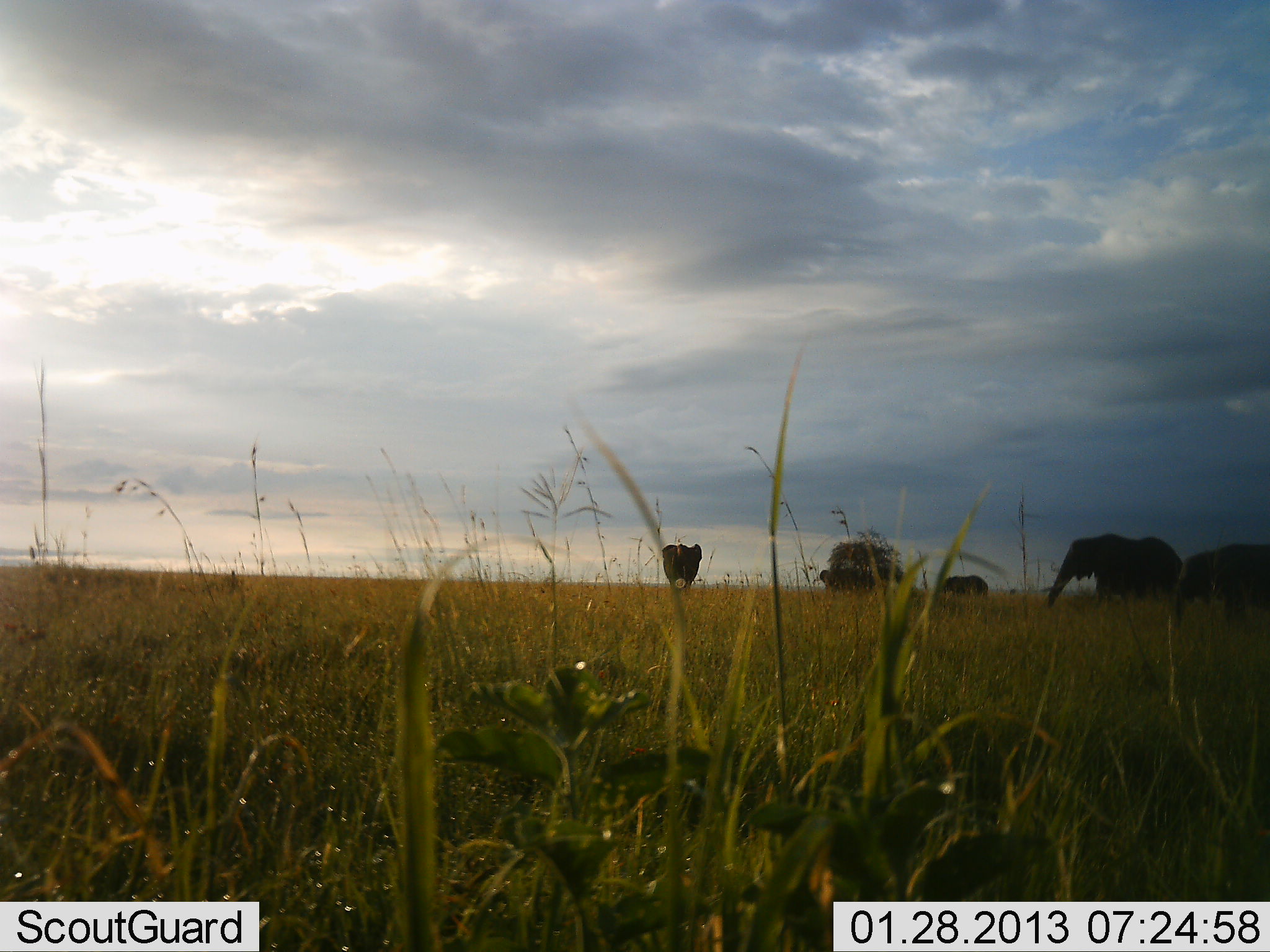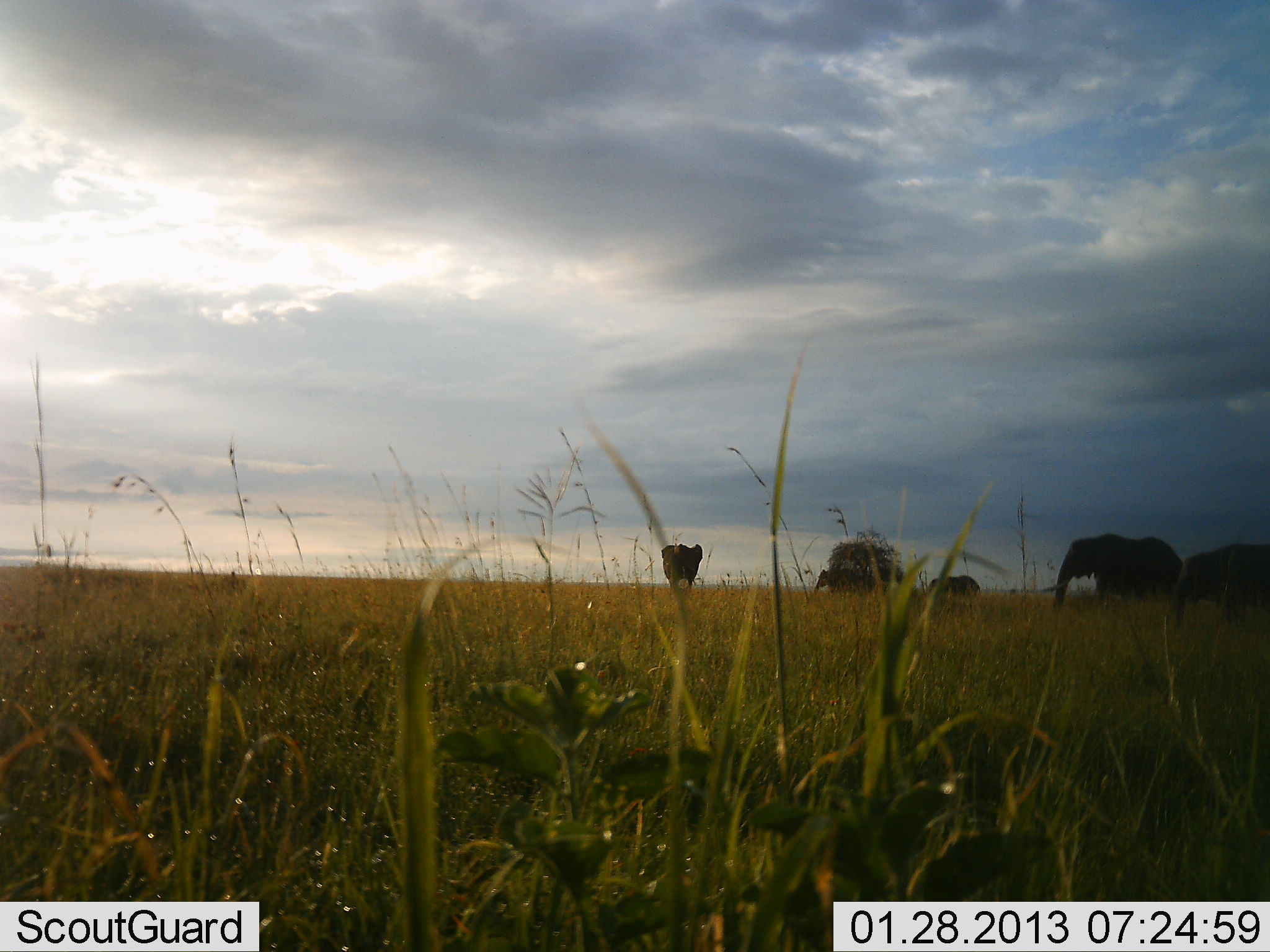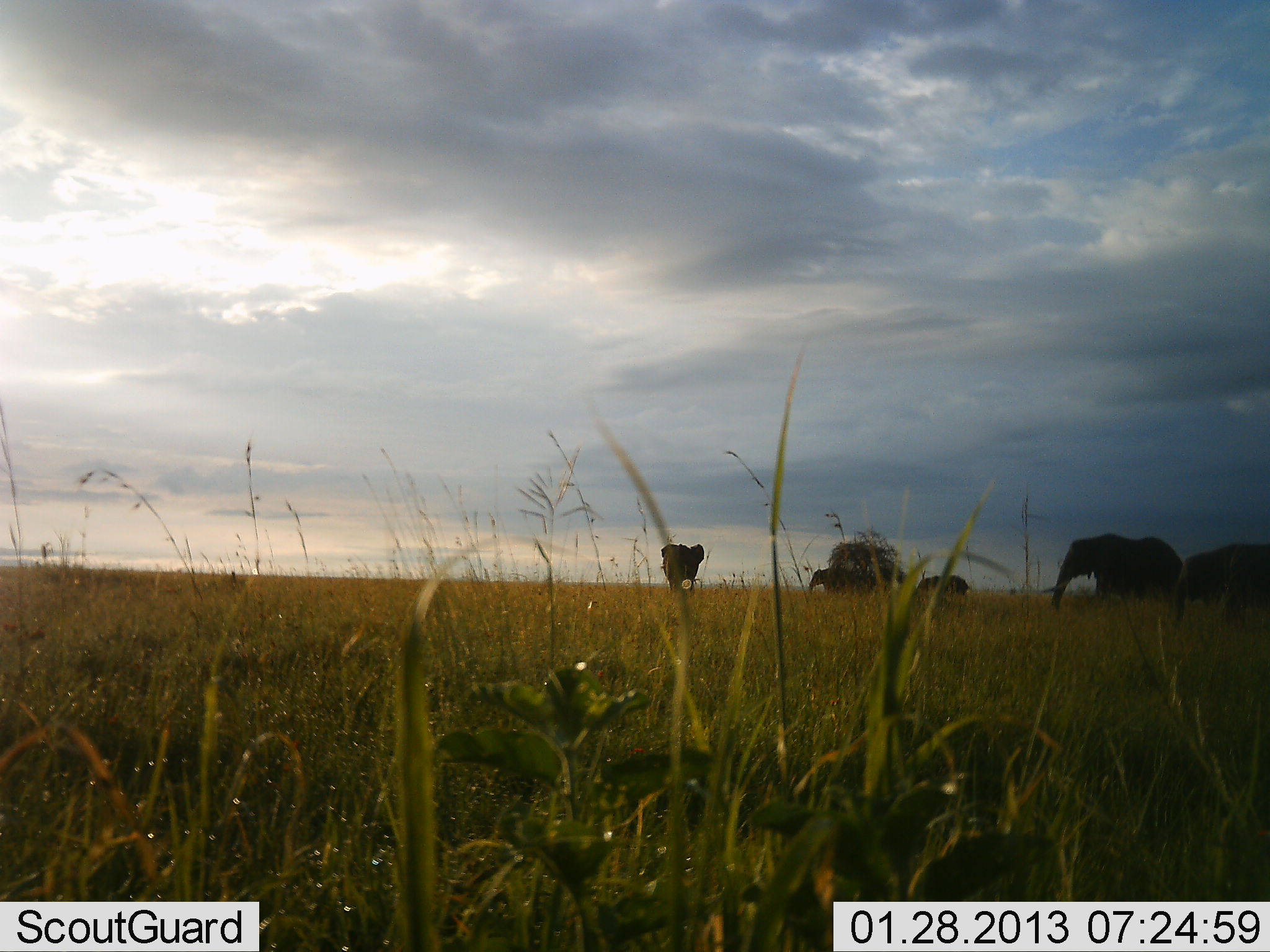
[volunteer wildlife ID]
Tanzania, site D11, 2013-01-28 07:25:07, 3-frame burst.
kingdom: Animalia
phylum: Chordata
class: Mammalia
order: Proboscidea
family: Elephantidae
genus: Loxodonta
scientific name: Loxodonta africana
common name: african bush elephant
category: elephant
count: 5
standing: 73%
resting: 0%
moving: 64%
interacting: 9%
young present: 23%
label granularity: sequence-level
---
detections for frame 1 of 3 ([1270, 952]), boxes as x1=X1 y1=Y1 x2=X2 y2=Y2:
animal: x1=1046 y1=534 x2=1183 y2=609; x1=1173 y1=543 x2=1270 y2=625; x1=662 y1=542 x2=702 y2=594; x1=942 y1=574 x2=989 y2=596; x1=819 y1=569 x2=860 y2=592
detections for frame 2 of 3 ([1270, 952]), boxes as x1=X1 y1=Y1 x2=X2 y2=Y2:
animal: x1=1053 y1=533 x2=1183 y2=613; x1=1173 y1=543 x2=1270 y2=632; x1=660 y1=542 x2=703 y2=590; x1=925 y1=575 x2=981 y2=599; x1=813 y1=569 x2=862 y2=595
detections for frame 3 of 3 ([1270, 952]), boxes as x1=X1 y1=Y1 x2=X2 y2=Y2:
animal: x1=1040 y1=533 x2=1185 y2=612; x1=1173 y1=542 x2=1269 y2=619; x1=660 y1=543 x2=704 y2=598; x1=911 y1=574 x2=969 y2=596; x1=808 y1=566 x2=851 y2=593